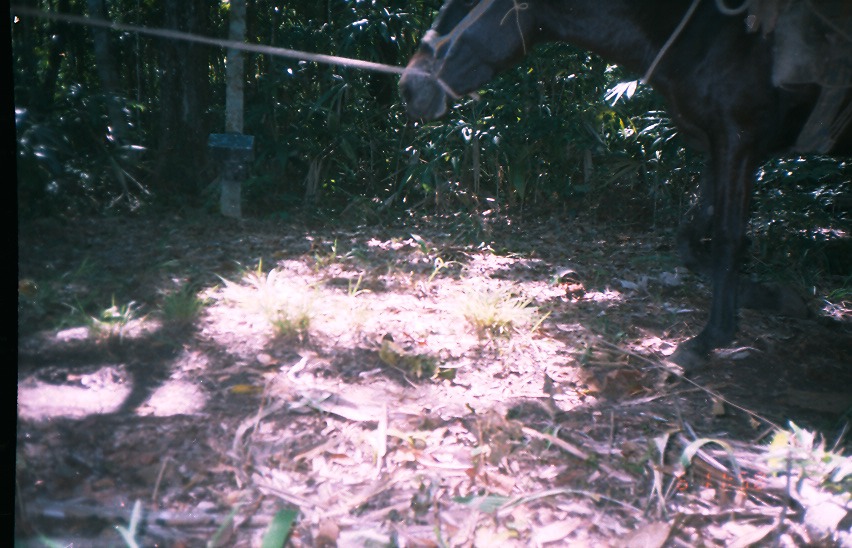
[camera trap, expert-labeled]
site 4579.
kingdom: Animalia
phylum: Chordata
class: Mammalia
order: Perissodactyla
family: Equidae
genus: Equus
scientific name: Equus ferus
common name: wild horse